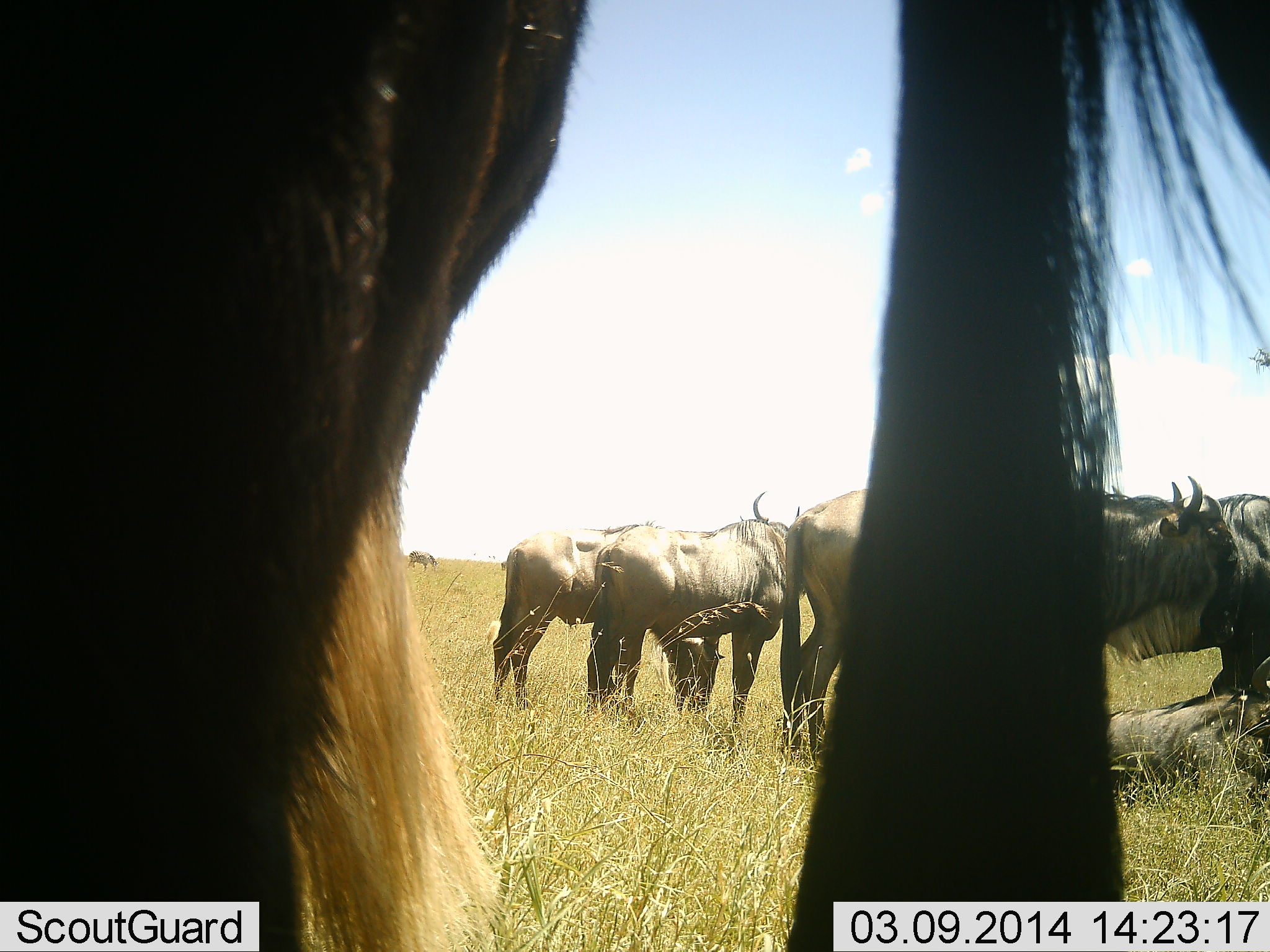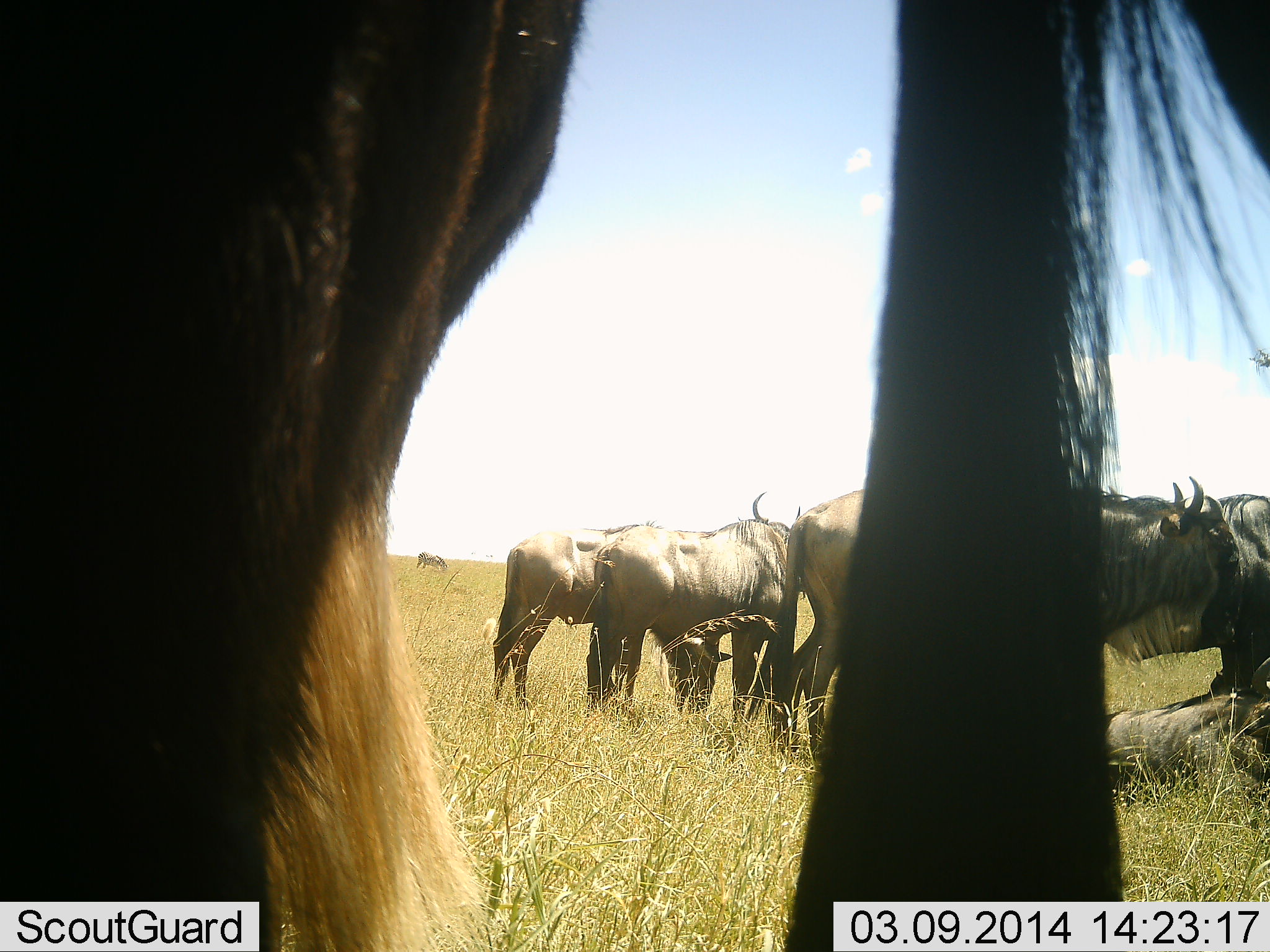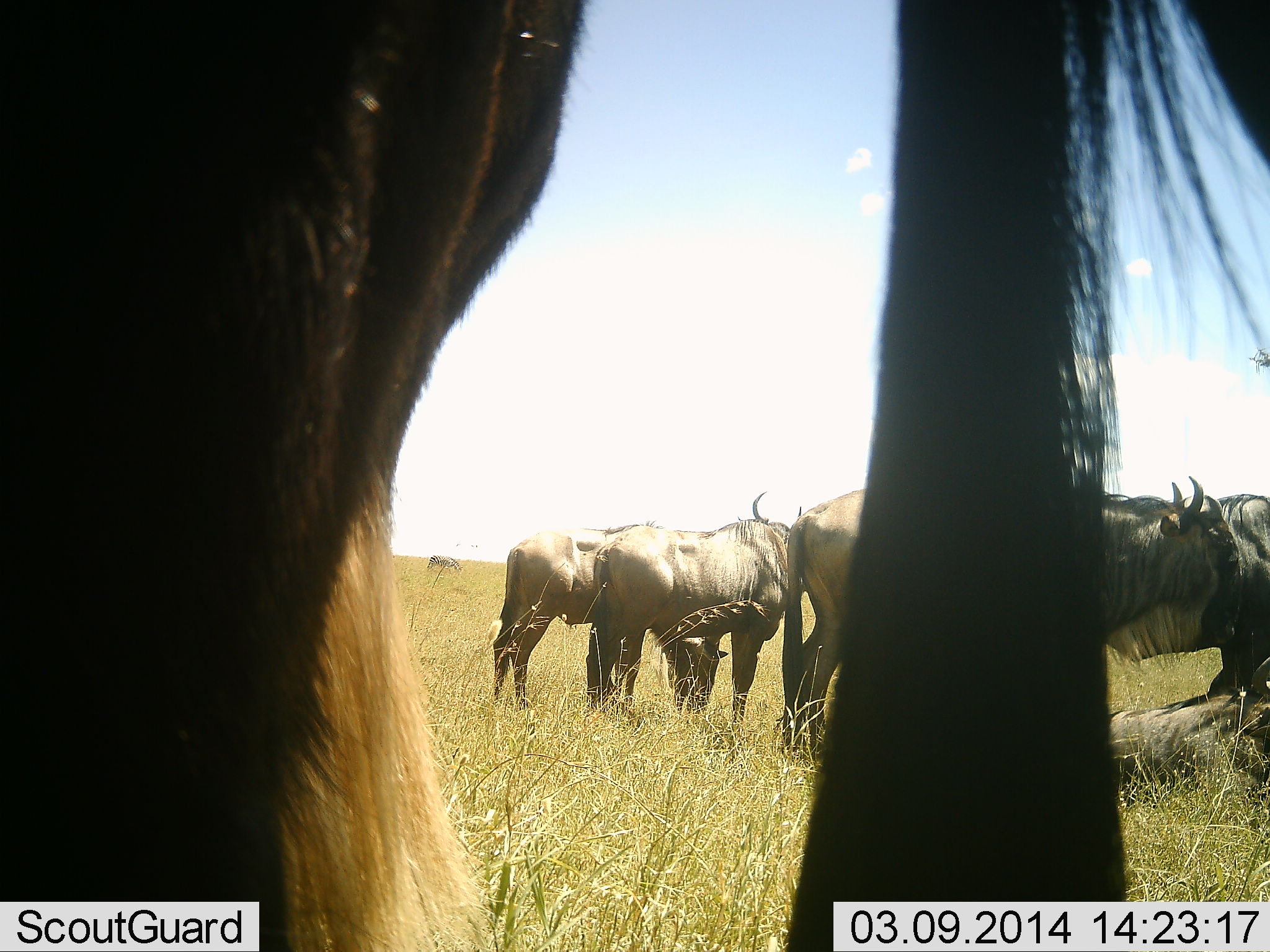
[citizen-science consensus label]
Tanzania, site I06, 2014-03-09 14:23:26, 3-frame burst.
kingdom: Animalia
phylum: Chordata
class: Mammalia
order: Artiodactyla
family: Bovidae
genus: Connochaetes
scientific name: Connochaetes taurinus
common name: blue wildebeest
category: wildebeest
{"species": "wildebeest (blue wildebeest) (Connochaetes taurinus)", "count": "7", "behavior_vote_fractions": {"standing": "90%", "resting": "50%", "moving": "30%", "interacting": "0%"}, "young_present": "0%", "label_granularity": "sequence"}